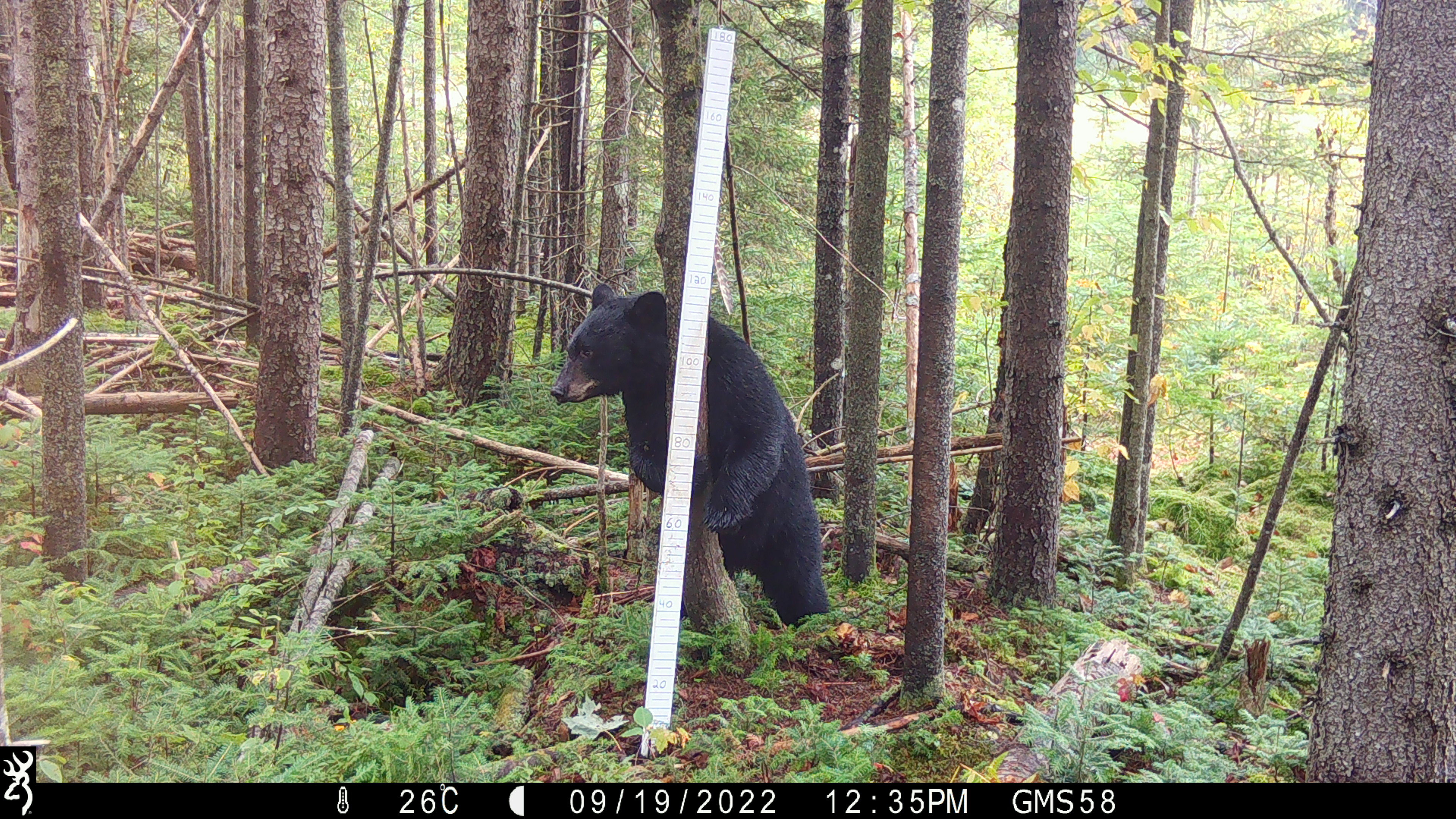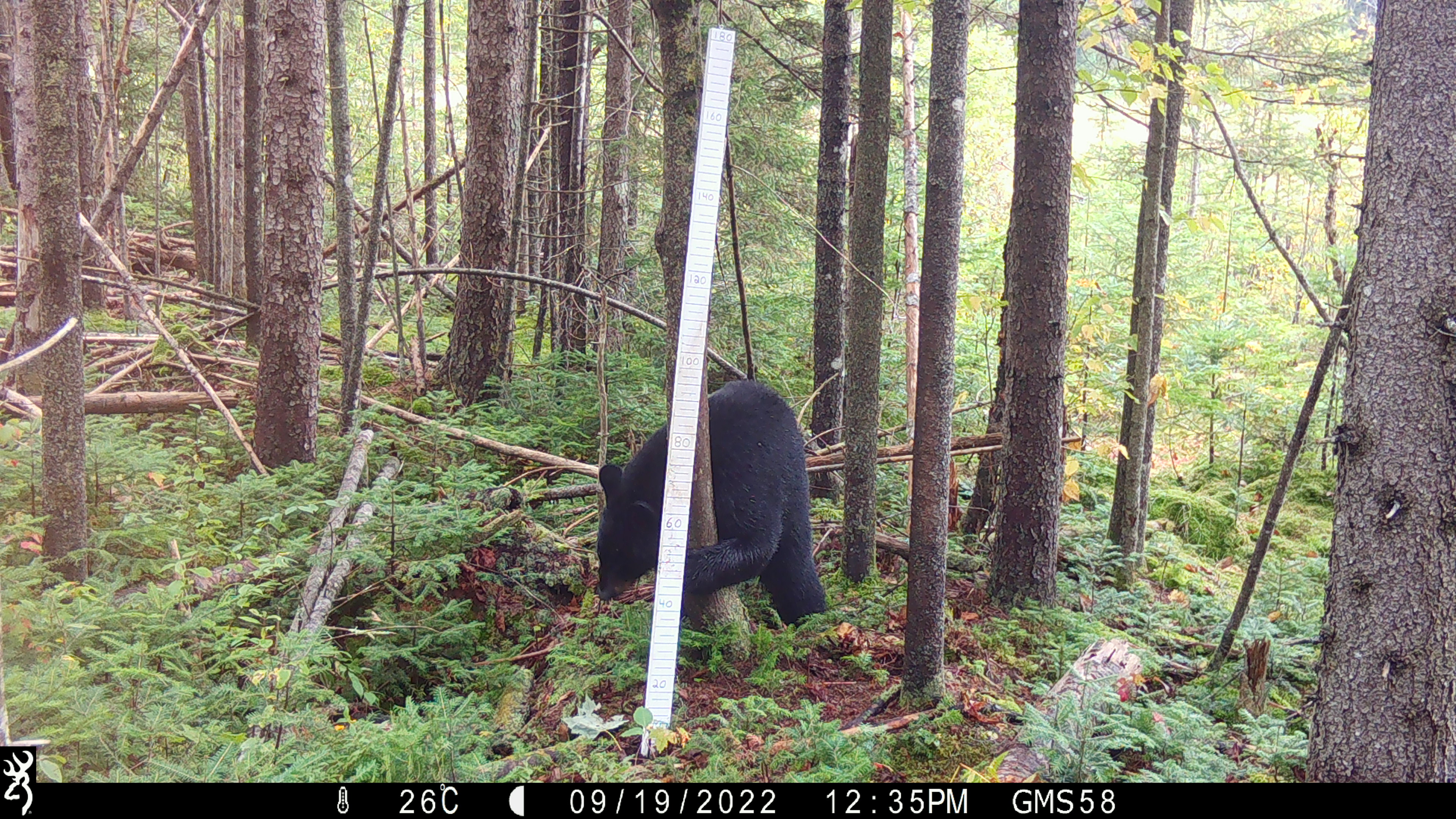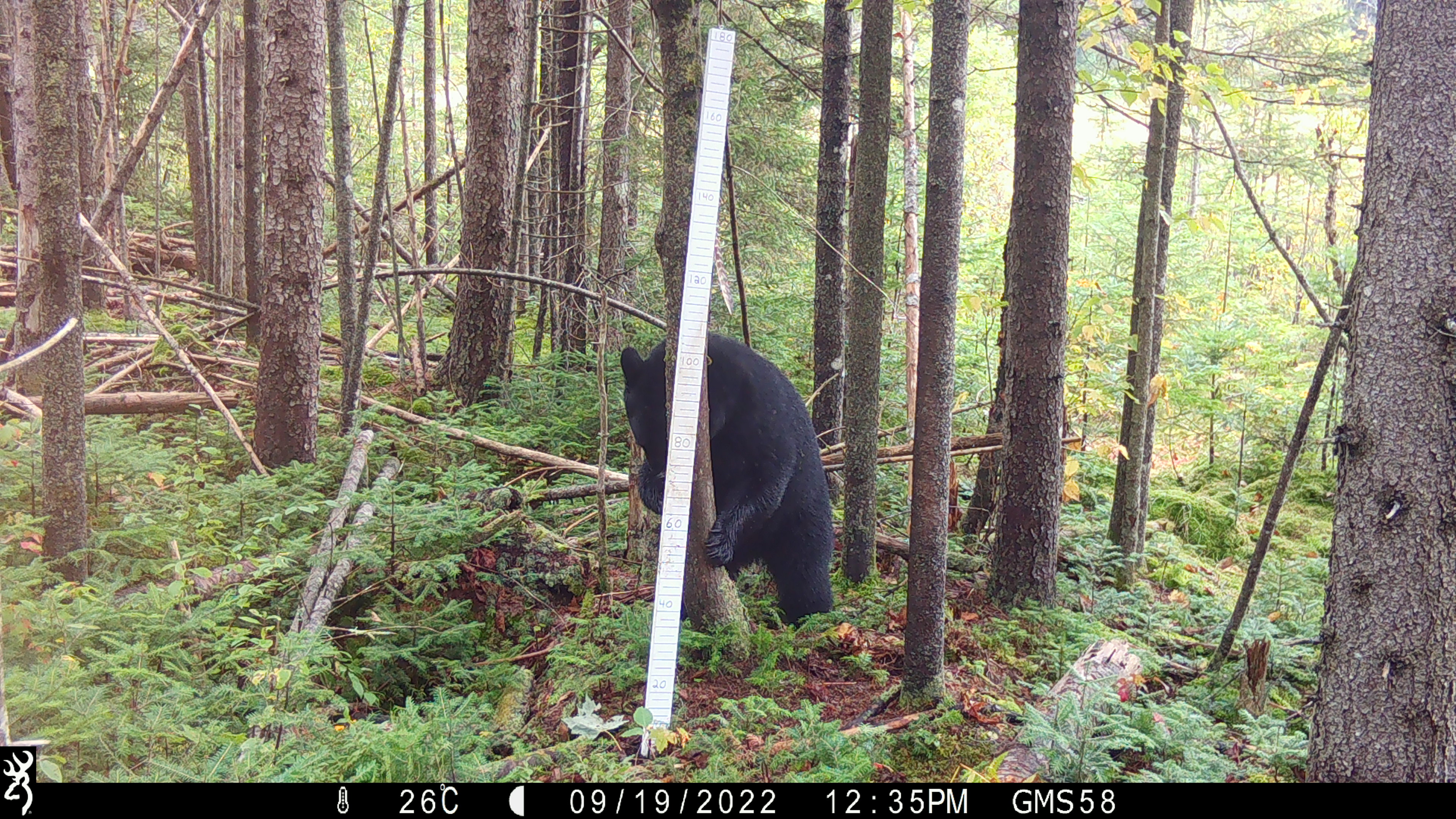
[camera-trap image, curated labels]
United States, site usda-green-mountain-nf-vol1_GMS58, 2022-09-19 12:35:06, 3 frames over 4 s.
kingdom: Animalia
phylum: Chordata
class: Mammalia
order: Carnivora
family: Ursidae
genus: Ursus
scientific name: Ursus americanus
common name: black bear